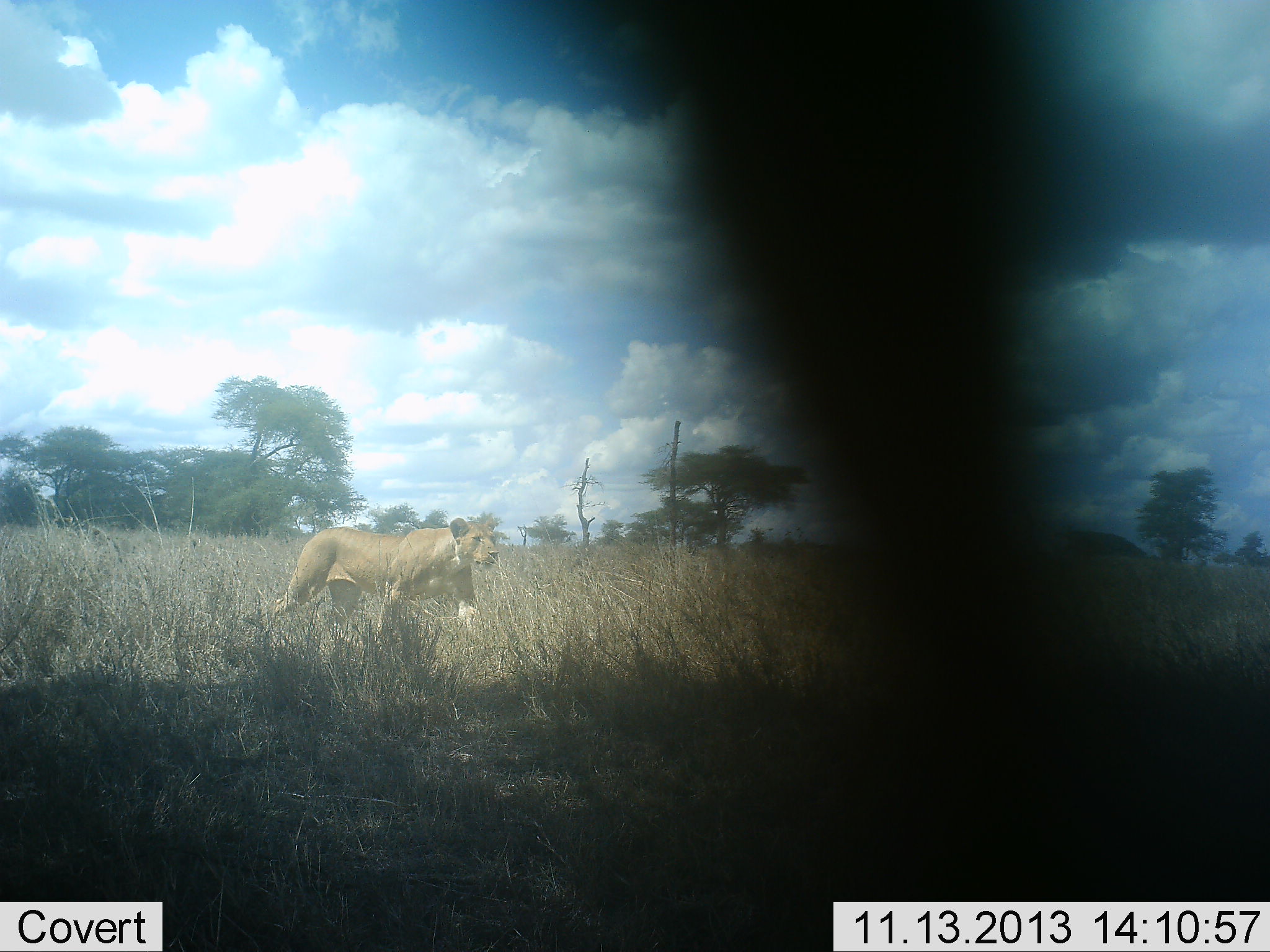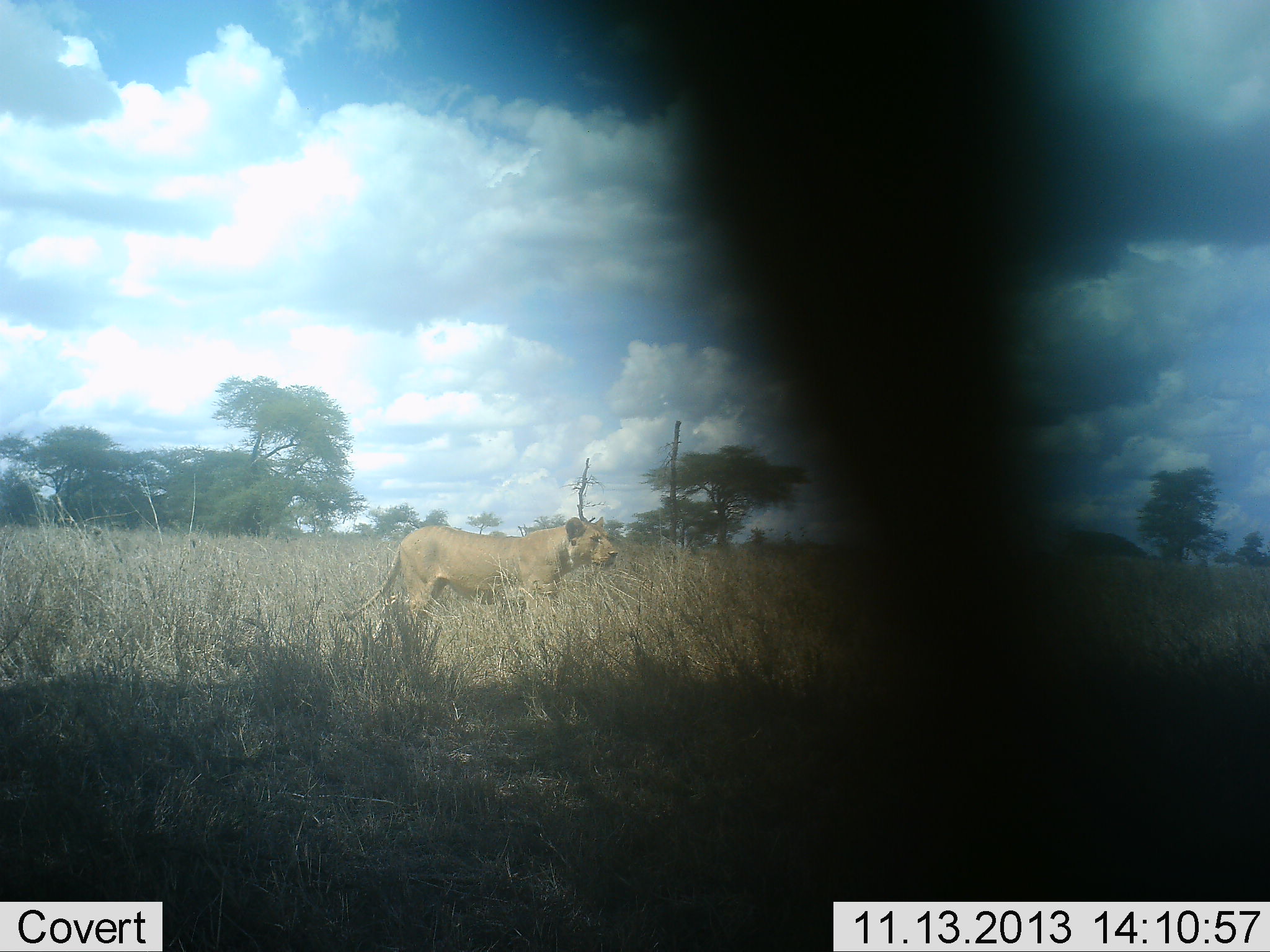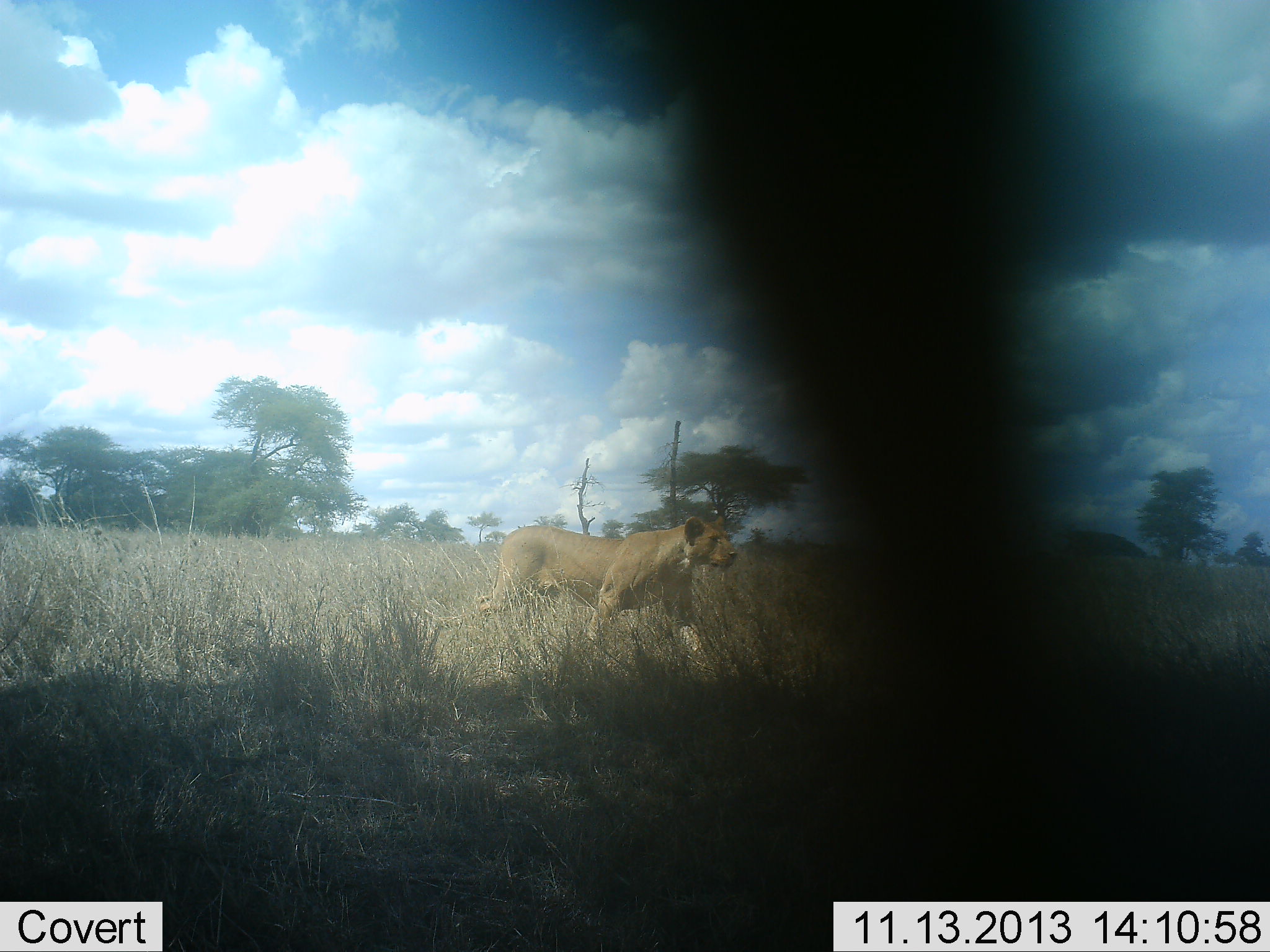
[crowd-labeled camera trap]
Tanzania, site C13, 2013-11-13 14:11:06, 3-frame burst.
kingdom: Animalia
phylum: Chordata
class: Mammalia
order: Carnivora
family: Felidae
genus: Panthera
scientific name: Panthera leo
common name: lion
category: lionfemale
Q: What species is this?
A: Lionfemale (lion) (Panthera leo).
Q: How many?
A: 1.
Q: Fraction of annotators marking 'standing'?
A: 10%.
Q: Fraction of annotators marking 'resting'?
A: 0%.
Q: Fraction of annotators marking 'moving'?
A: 90%.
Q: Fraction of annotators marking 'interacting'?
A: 0%.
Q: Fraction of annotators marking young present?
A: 0%.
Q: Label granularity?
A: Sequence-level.